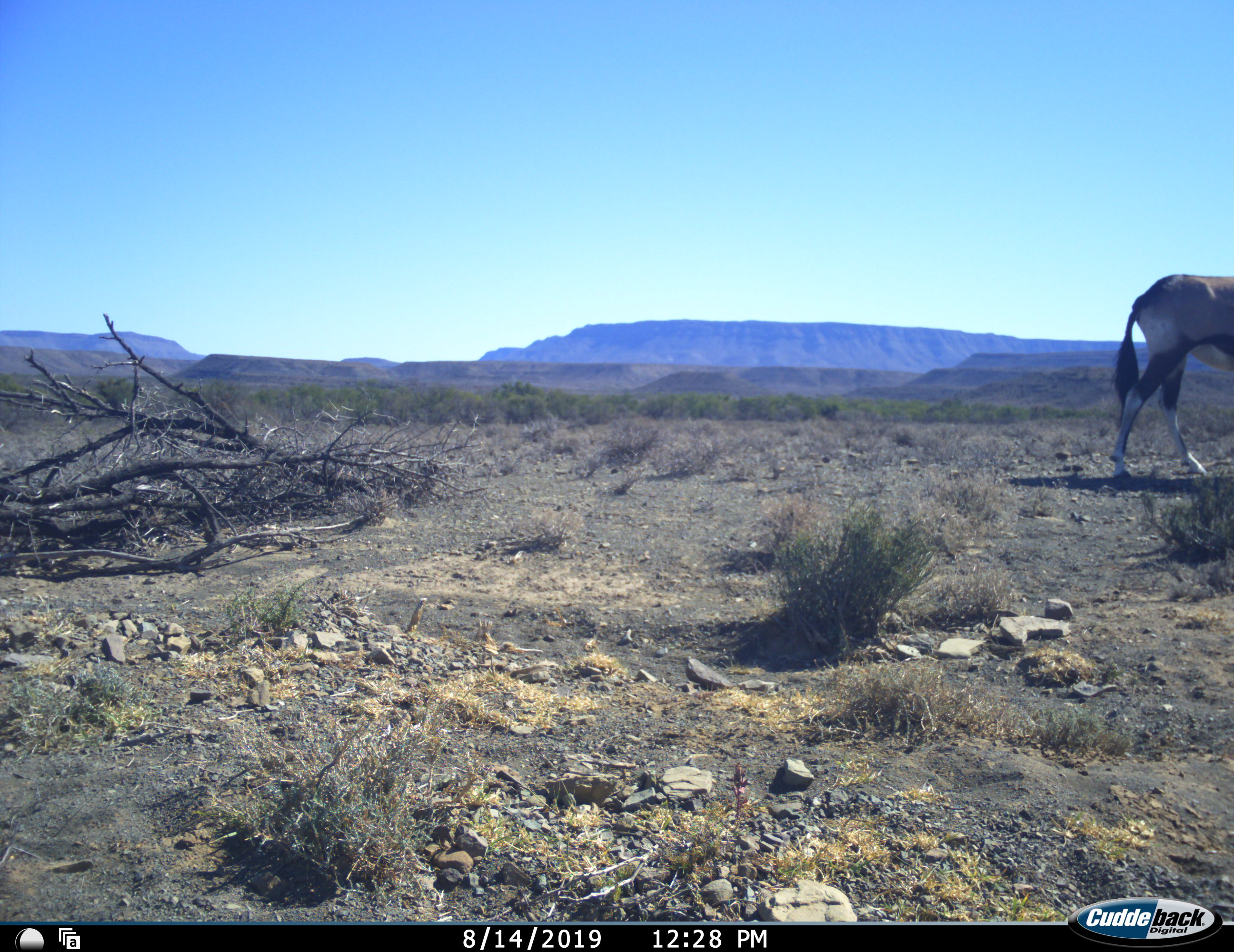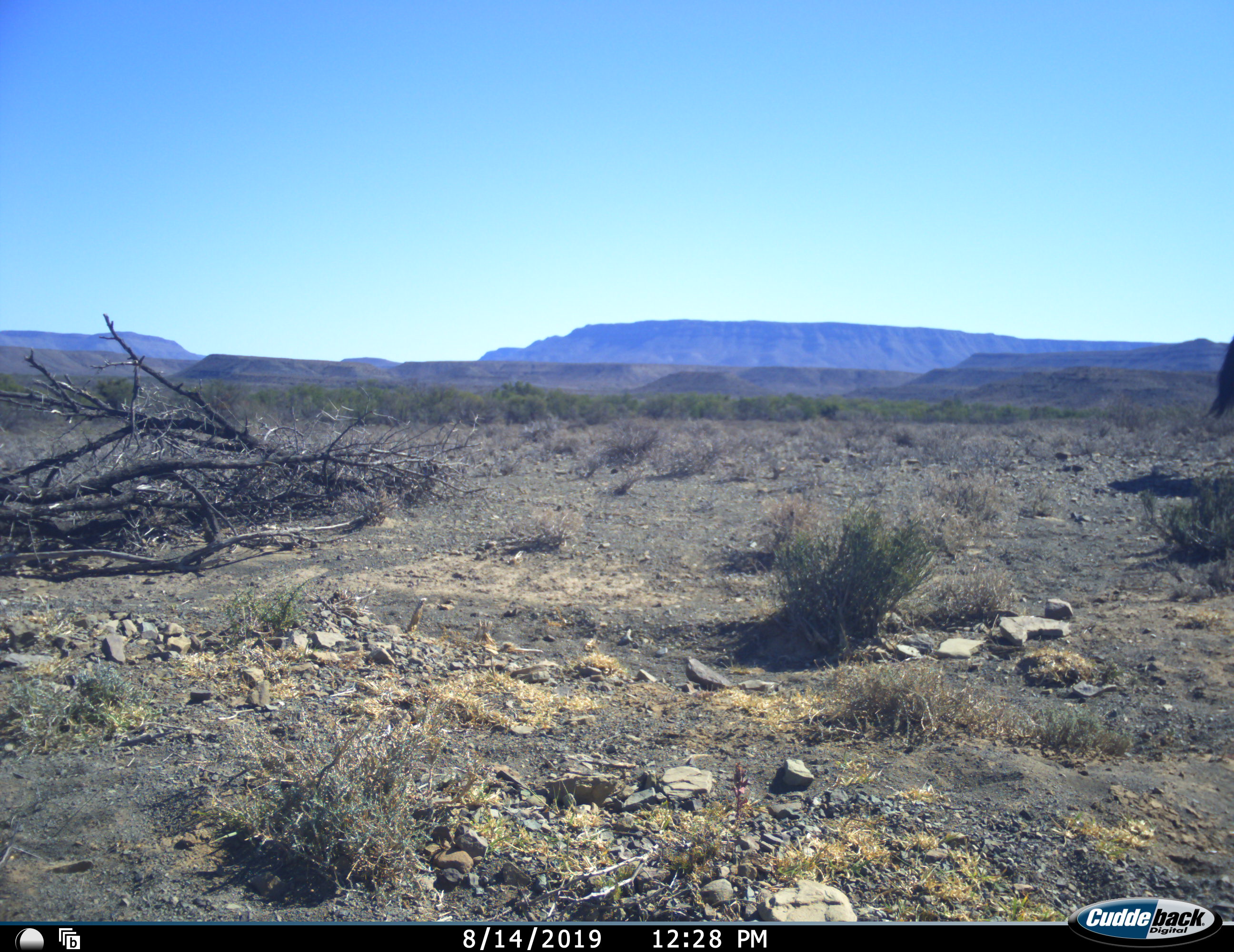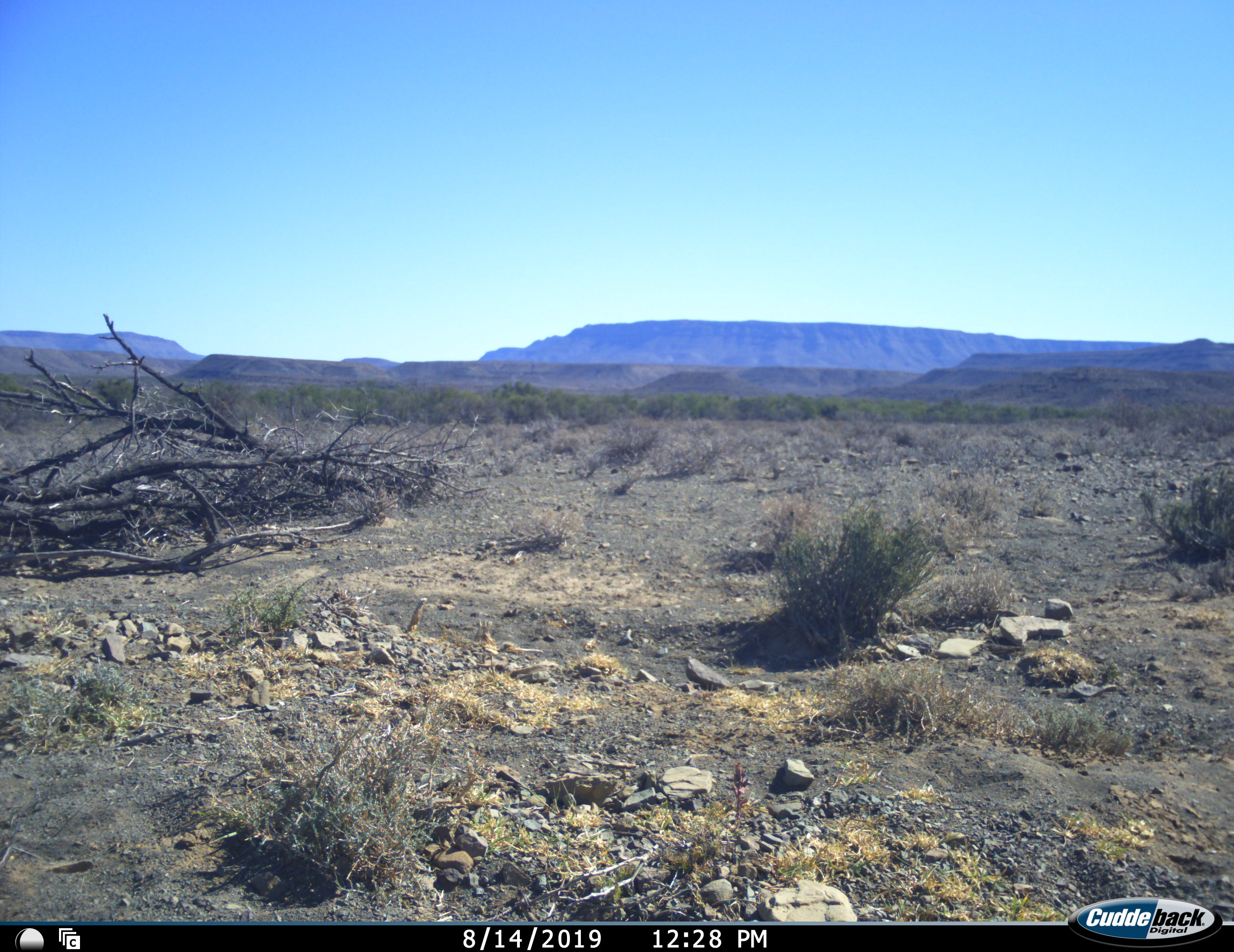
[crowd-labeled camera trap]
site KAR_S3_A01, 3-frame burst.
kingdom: Animalia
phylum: Chordata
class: Mammalia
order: Artiodactyla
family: Bovidae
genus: Oryx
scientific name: Oryx gazella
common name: gemsbok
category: oryx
Oryx (gemsbok) (Oryx gazella), count 1. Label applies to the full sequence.